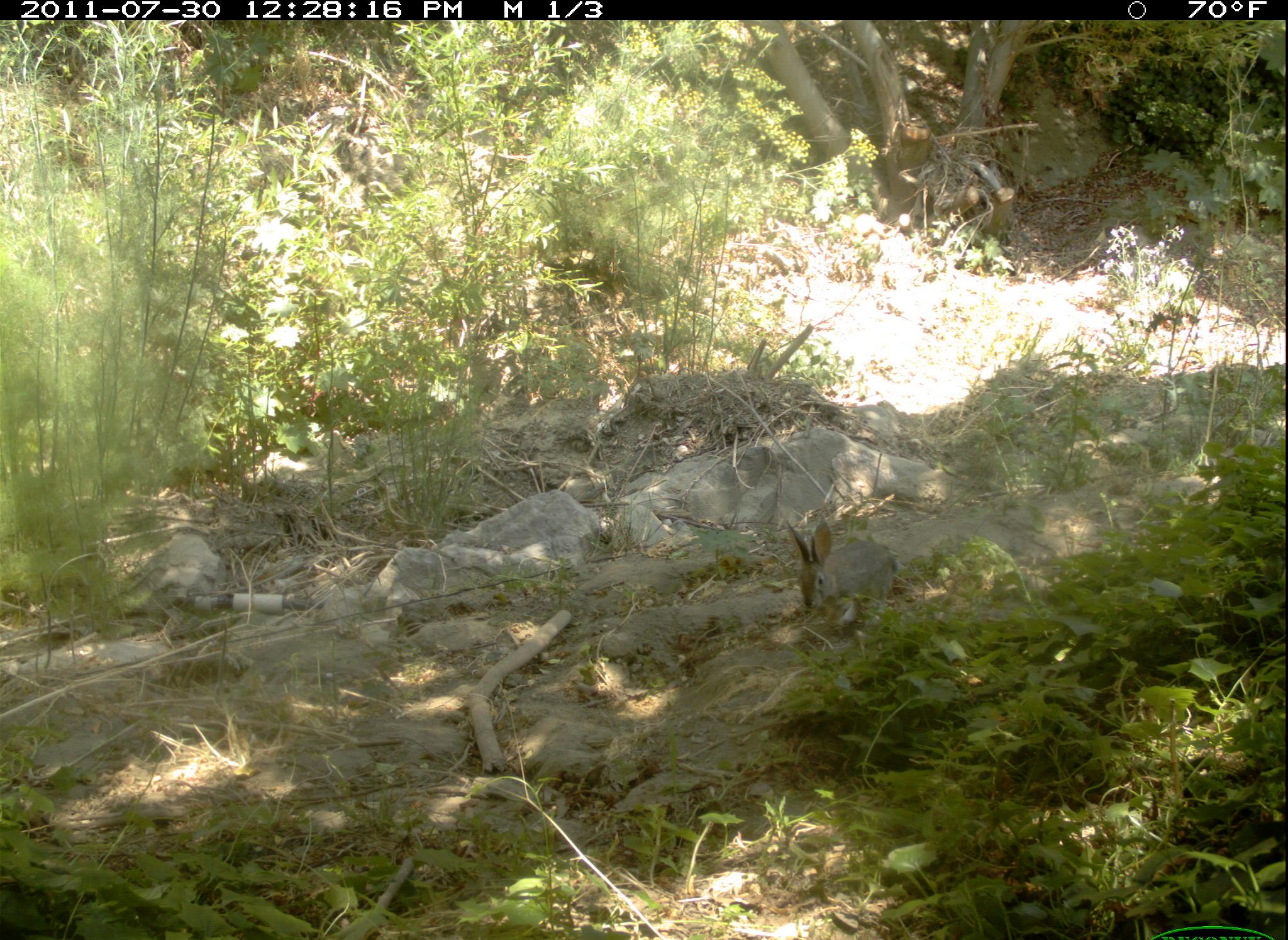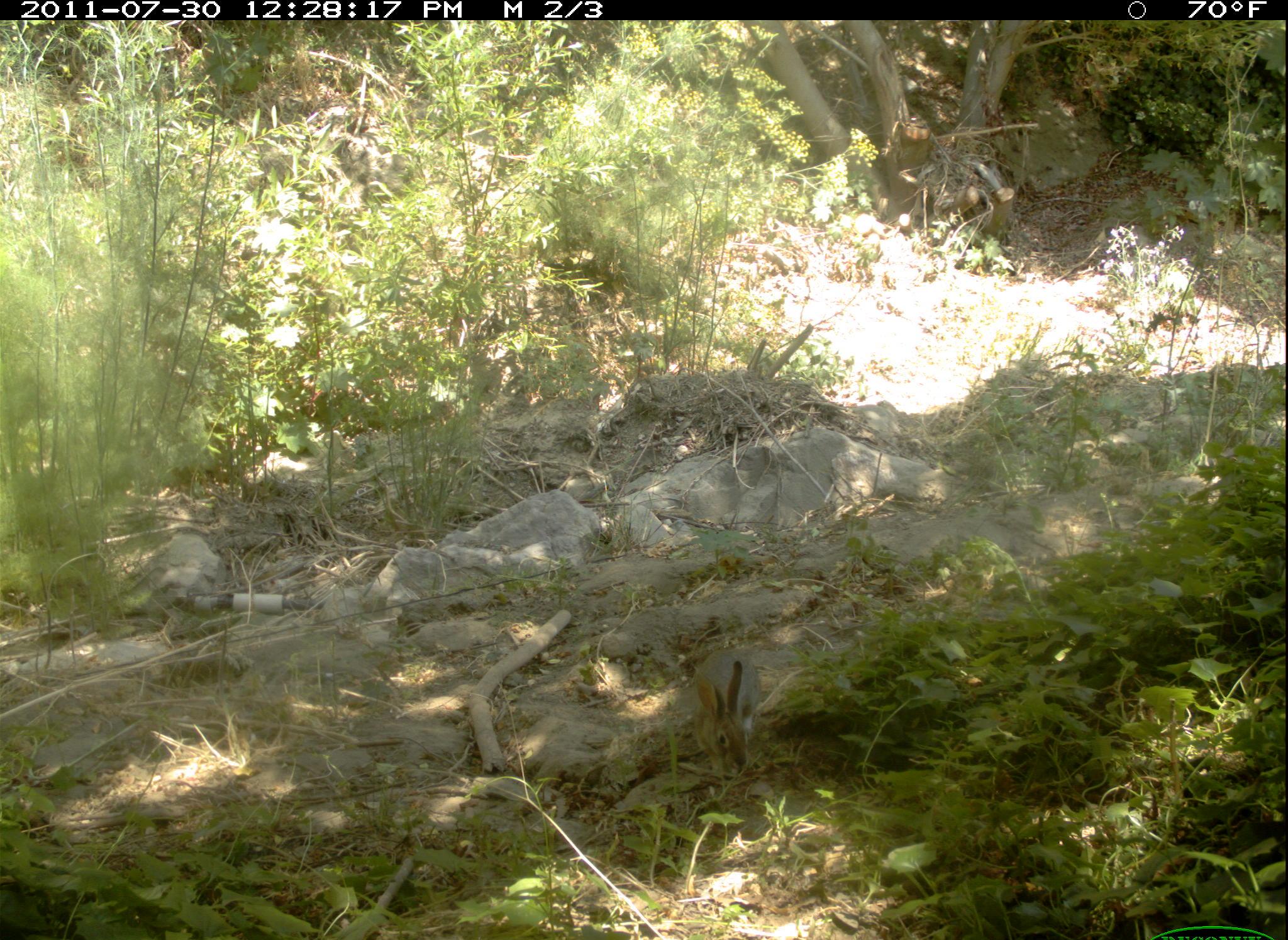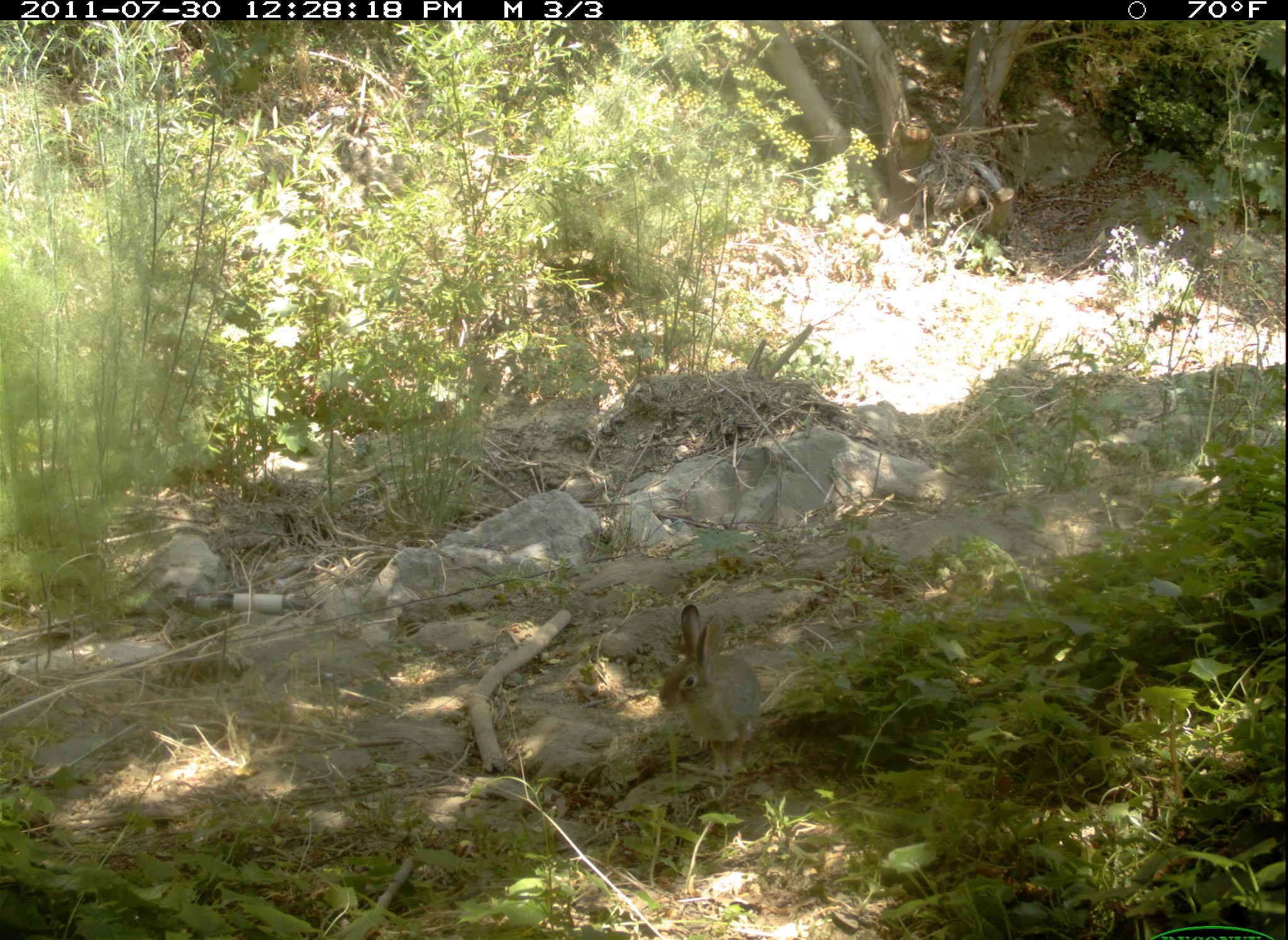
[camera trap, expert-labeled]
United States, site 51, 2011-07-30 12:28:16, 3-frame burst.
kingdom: Animalia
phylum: Chordata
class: Mammalia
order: Lagomorpha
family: Leporidae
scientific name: Leporidae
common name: rabbits and hares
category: rabbit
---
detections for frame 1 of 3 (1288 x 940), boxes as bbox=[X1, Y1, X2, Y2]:
rabbit: bbox=[781, 512, 905, 632]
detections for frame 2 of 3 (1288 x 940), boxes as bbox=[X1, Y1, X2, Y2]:
rabbit: bbox=[678, 631, 791, 805]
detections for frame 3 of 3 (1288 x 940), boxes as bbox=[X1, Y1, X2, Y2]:
rabbit: bbox=[648, 591, 779, 788]